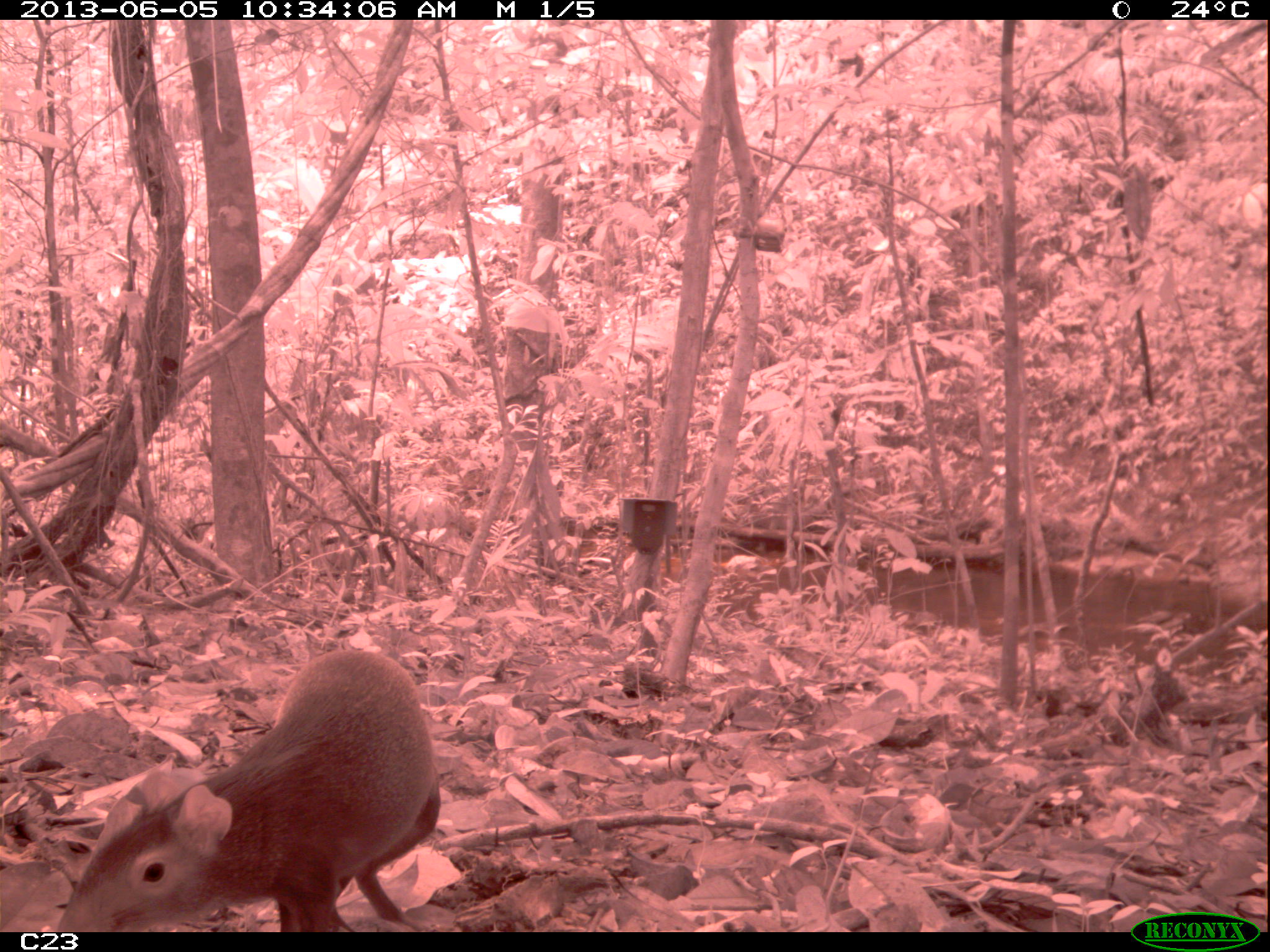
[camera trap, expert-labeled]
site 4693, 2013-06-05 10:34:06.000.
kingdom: Animalia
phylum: Chordata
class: Mammalia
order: Rodentia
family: Dasyproctidae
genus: Dasyprocta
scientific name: Dasyprocta leporina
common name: red-rumped agouti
Dasyprocta leporina (red-rumped agouti), count 1, age adult.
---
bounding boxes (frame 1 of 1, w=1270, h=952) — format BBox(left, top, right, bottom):
dasyprocta leporina: BBox(55, 647, 441, 932)